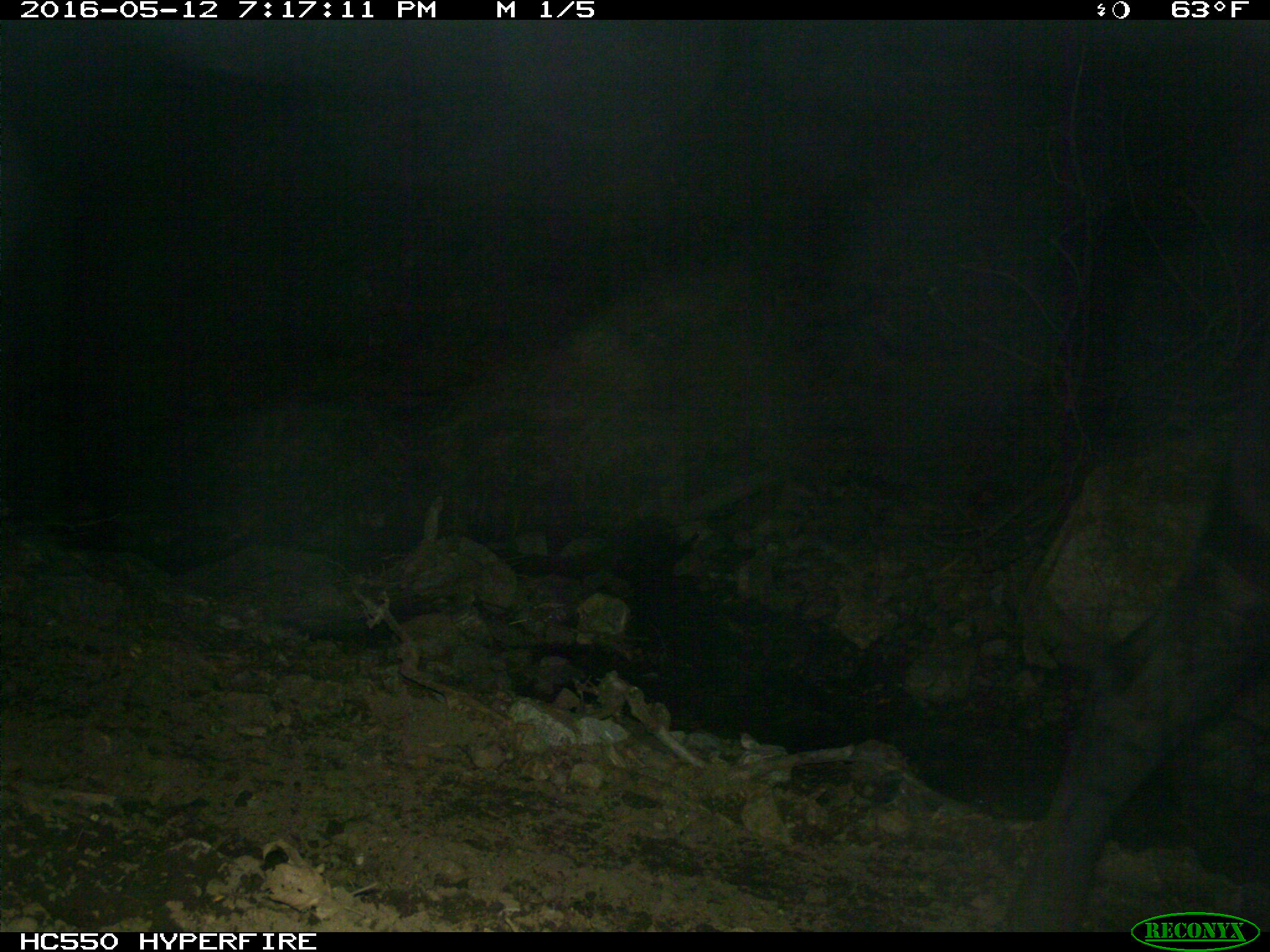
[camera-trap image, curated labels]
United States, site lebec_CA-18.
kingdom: Animalia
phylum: Chordata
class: Mammalia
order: Artiodactyla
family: Bovidae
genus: Bos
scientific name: Bos taurus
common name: domestic cow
Bos taurus (domestic cow).